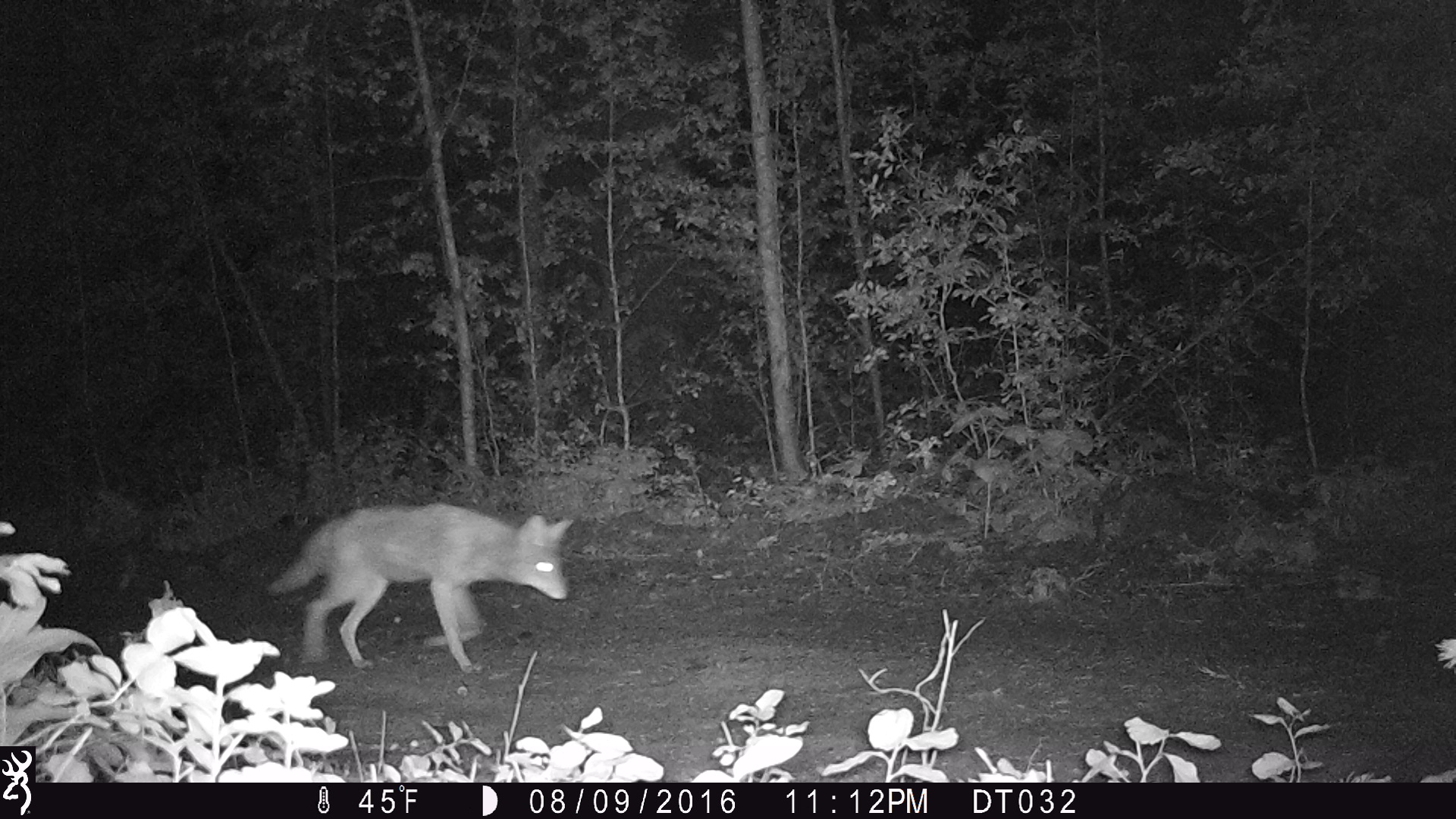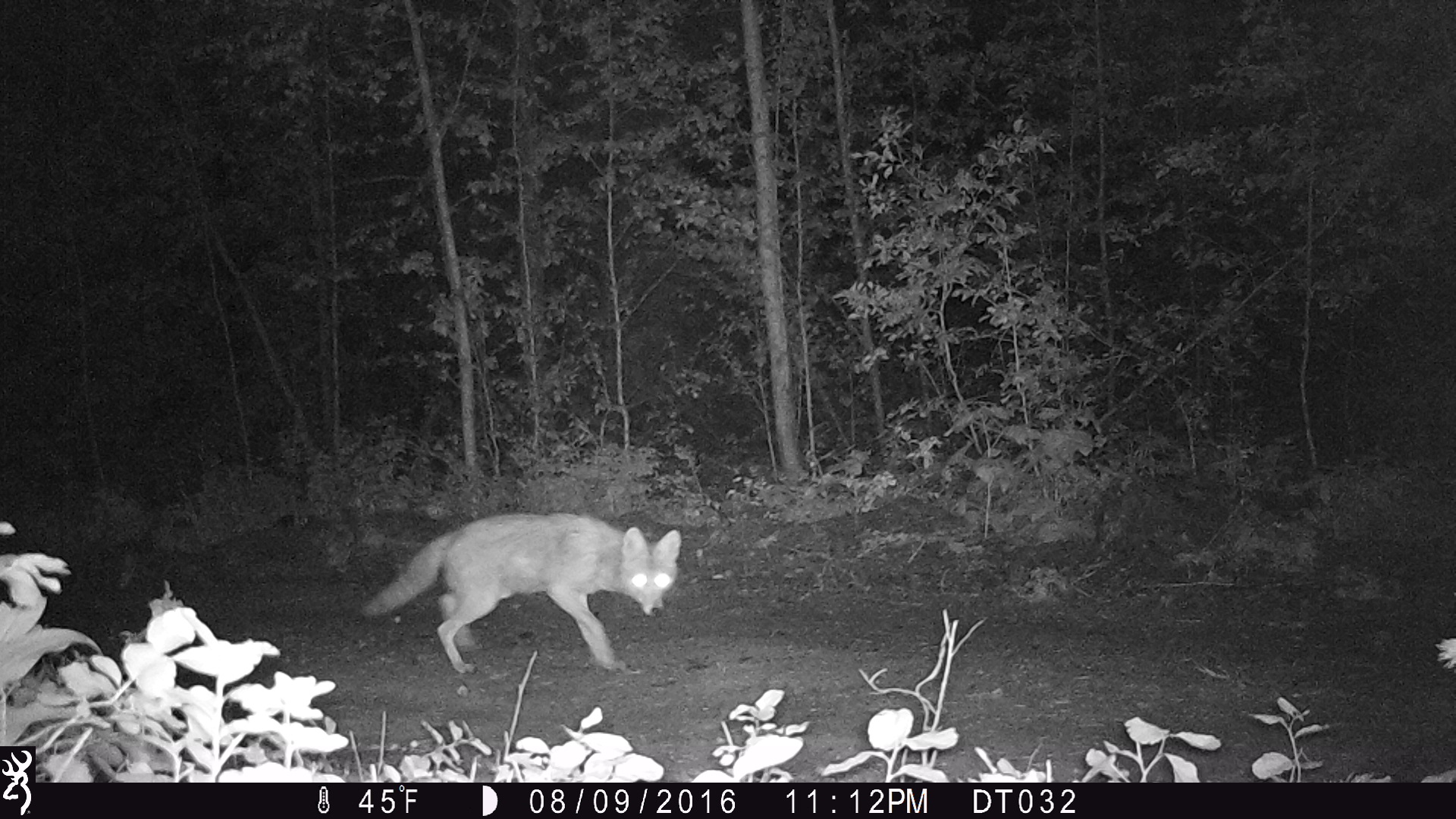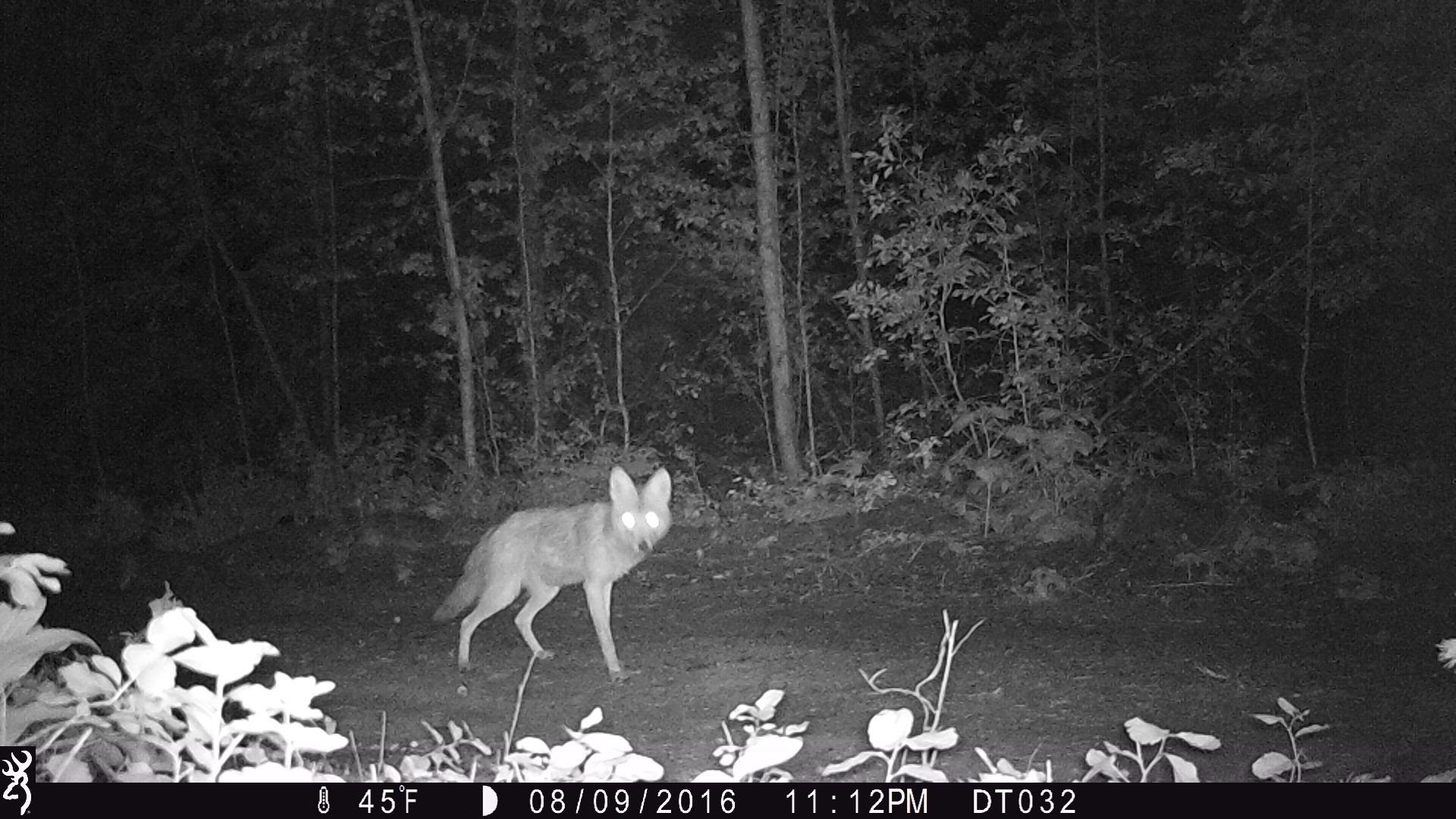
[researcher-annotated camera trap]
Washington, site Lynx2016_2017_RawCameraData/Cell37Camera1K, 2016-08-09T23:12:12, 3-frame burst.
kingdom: Animalia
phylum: Chordata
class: Mammalia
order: Carnivora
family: Canidae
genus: Canis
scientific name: Canis latrans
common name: coyote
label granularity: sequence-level